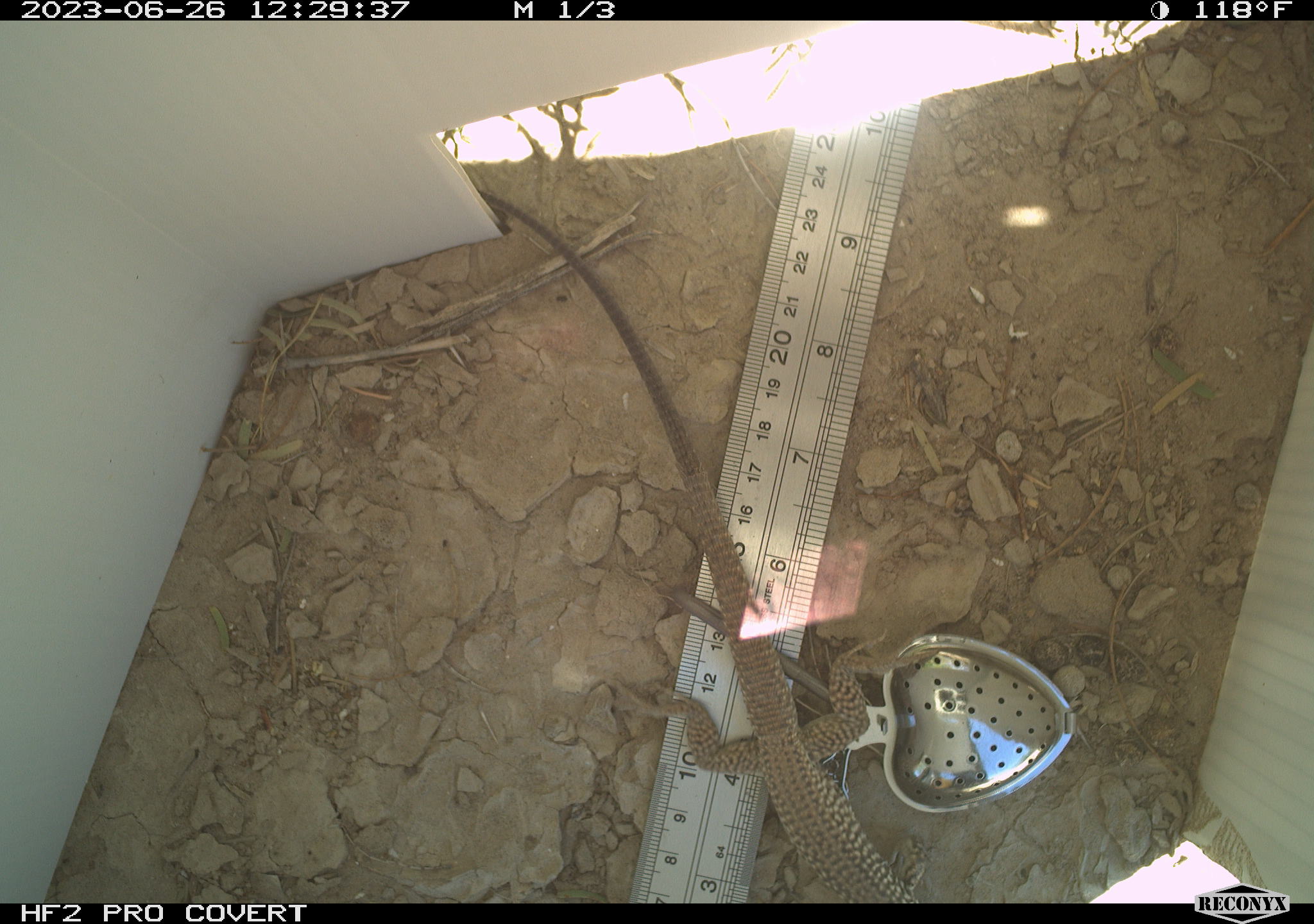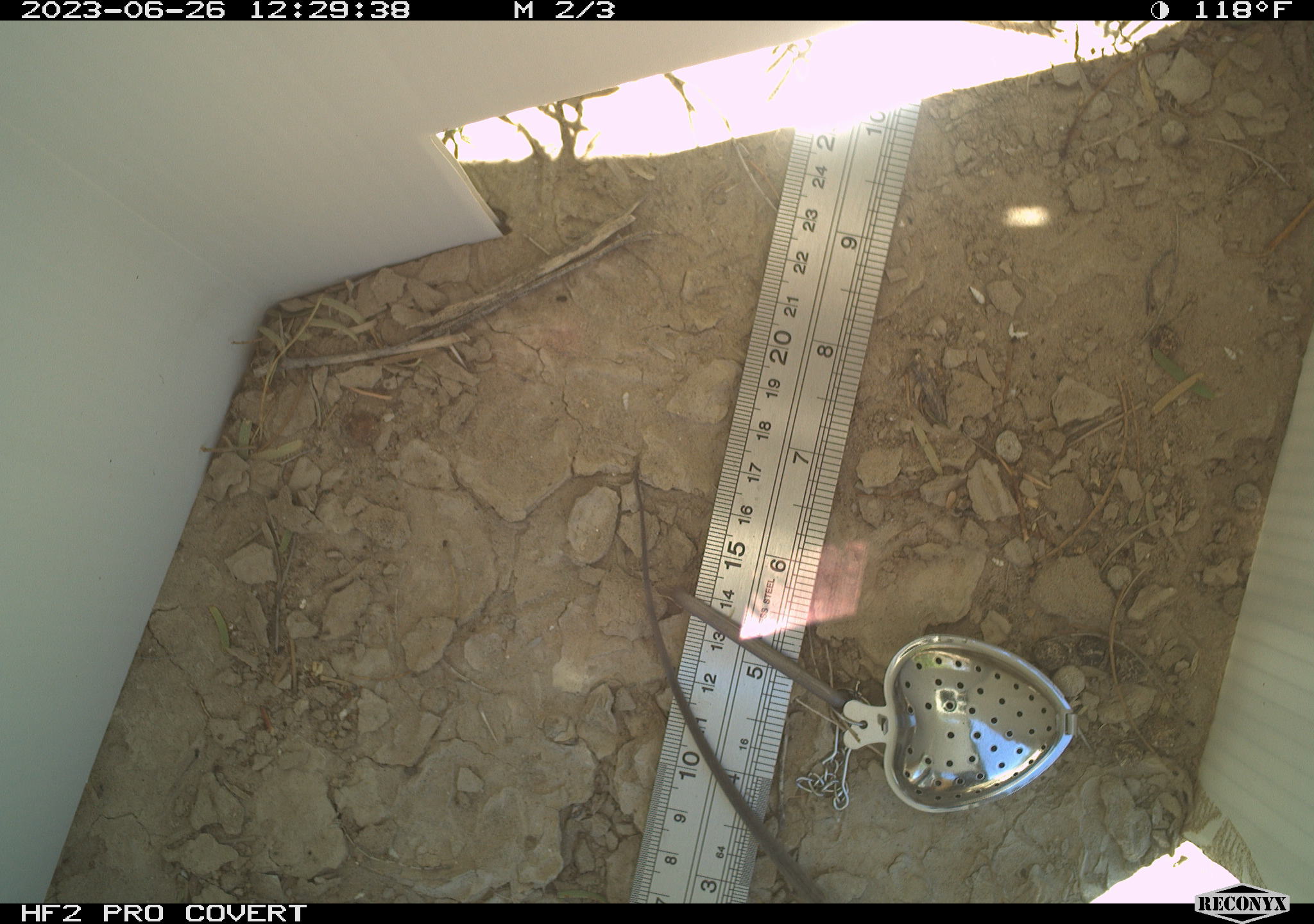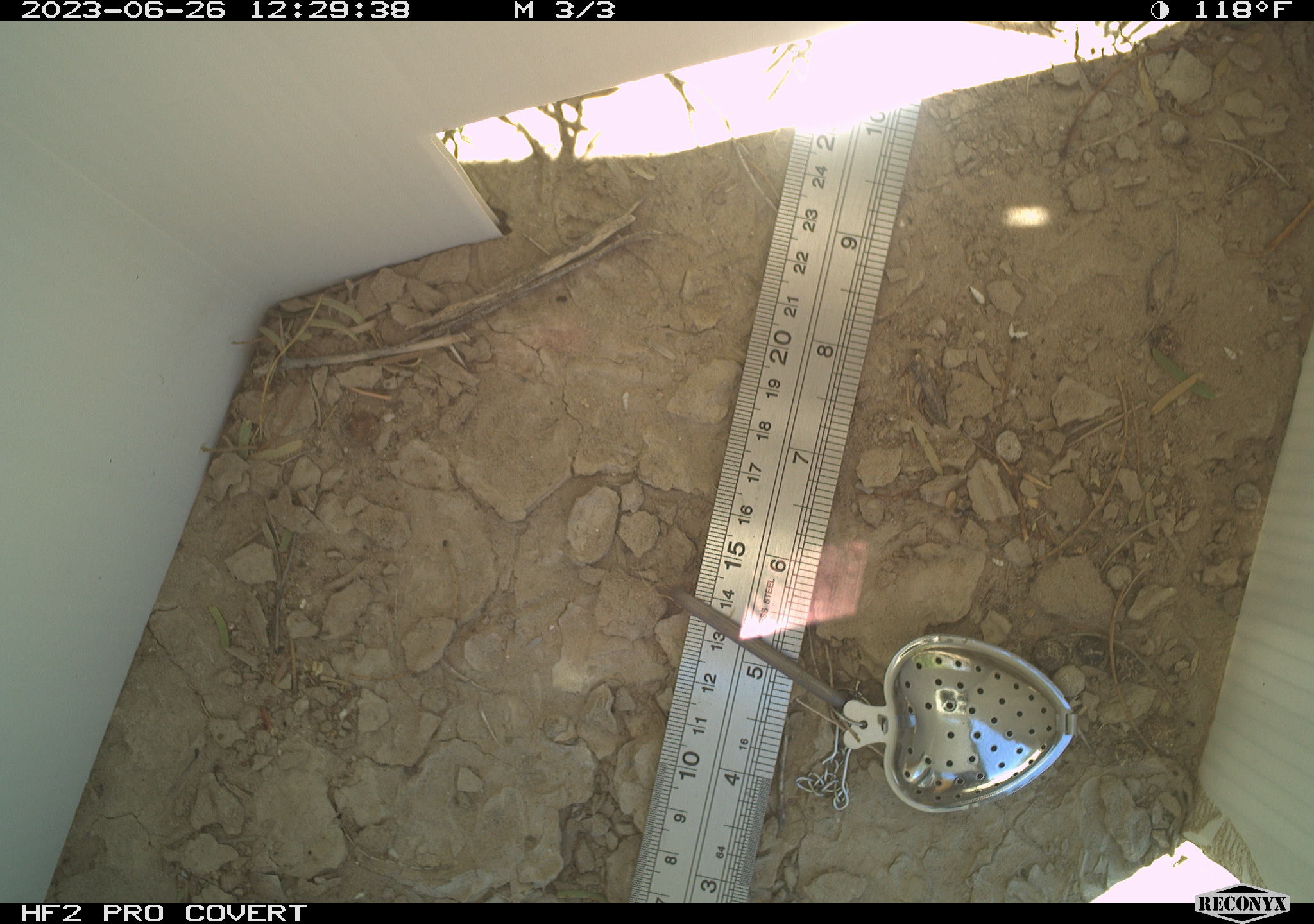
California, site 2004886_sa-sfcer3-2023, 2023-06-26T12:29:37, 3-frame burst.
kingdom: Animalia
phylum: Chordata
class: Reptilia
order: Squamata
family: Teiidae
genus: Aspidoscelis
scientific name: Aspidoscelis tigris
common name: western whiptail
Western whiptail (Aspidoscelis tigris).